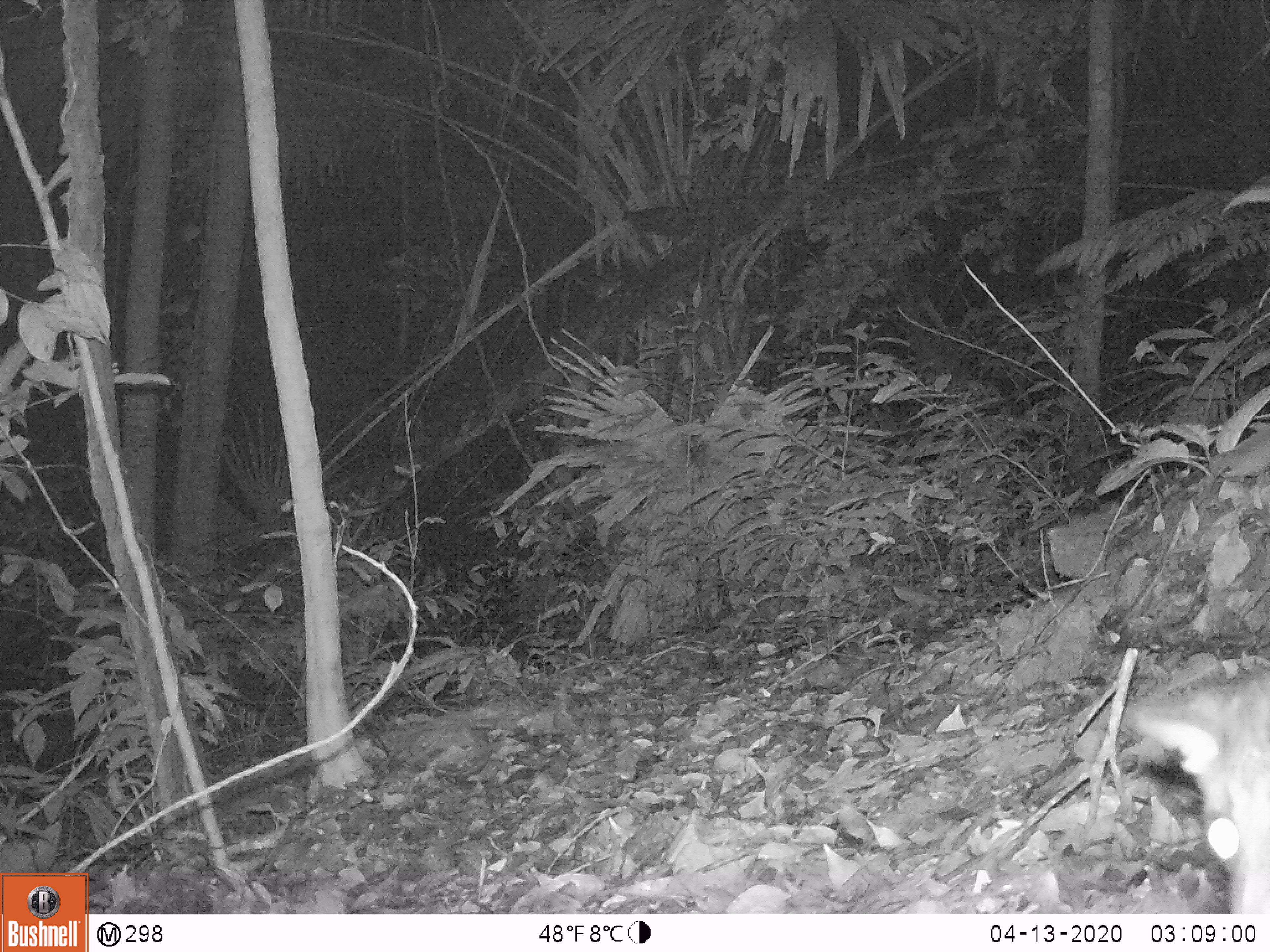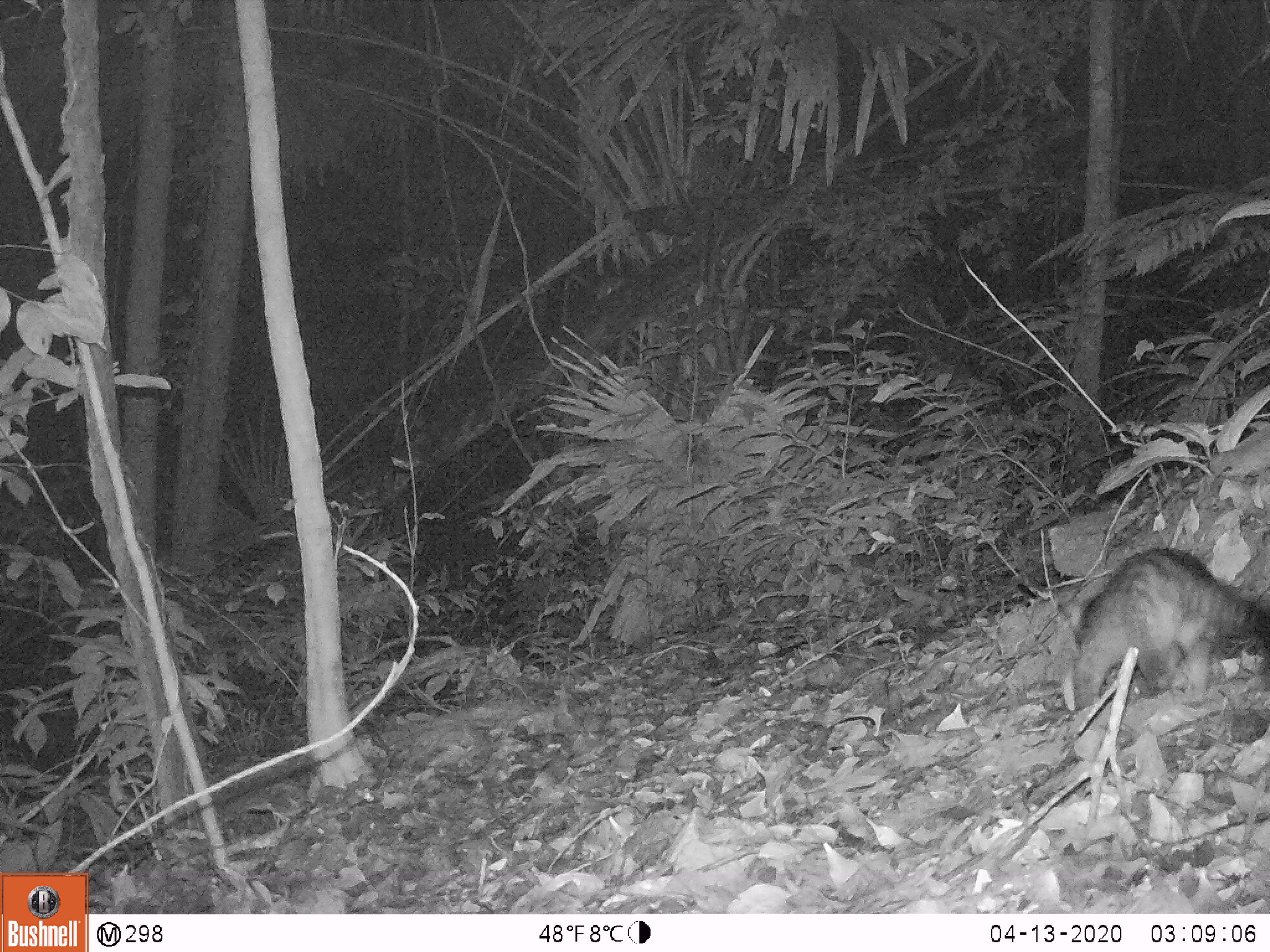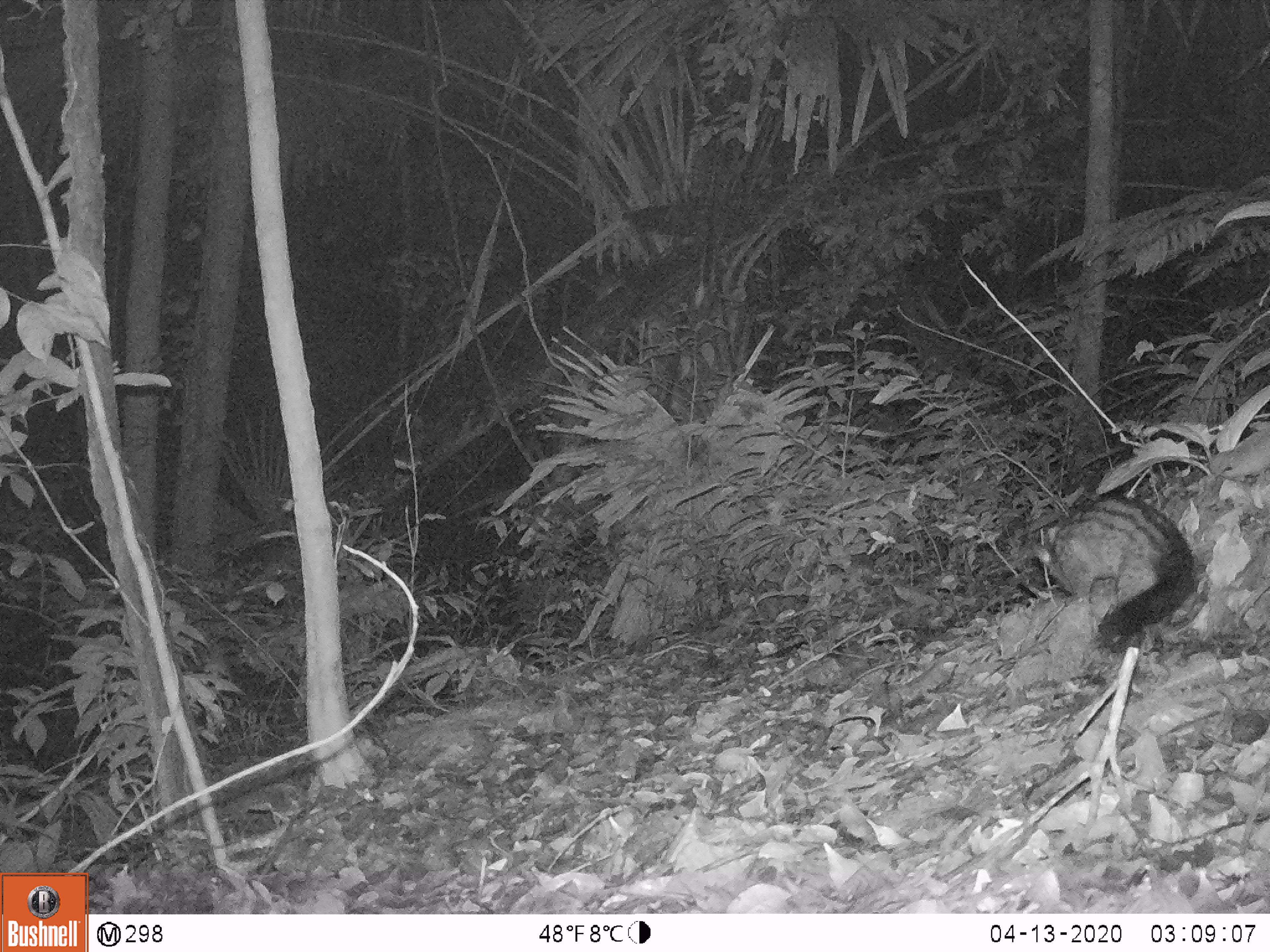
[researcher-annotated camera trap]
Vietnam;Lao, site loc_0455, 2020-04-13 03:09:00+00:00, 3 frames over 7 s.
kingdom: Animalia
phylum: Chordata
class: Mammalia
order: Carnivora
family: Viverridae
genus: Paradoxurus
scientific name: Paradoxurus hermaphroditus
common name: common palm civet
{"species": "common palm civet (Paradoxurus hermaphroditus)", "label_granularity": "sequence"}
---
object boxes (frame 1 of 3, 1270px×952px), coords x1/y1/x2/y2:
common palm civet: 1134/670/1270/913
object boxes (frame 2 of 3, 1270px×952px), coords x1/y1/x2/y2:
common palm civet: 1071/546/1270/711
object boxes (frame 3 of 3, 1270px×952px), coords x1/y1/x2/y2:
common palm civet: 1034/492/1194/656